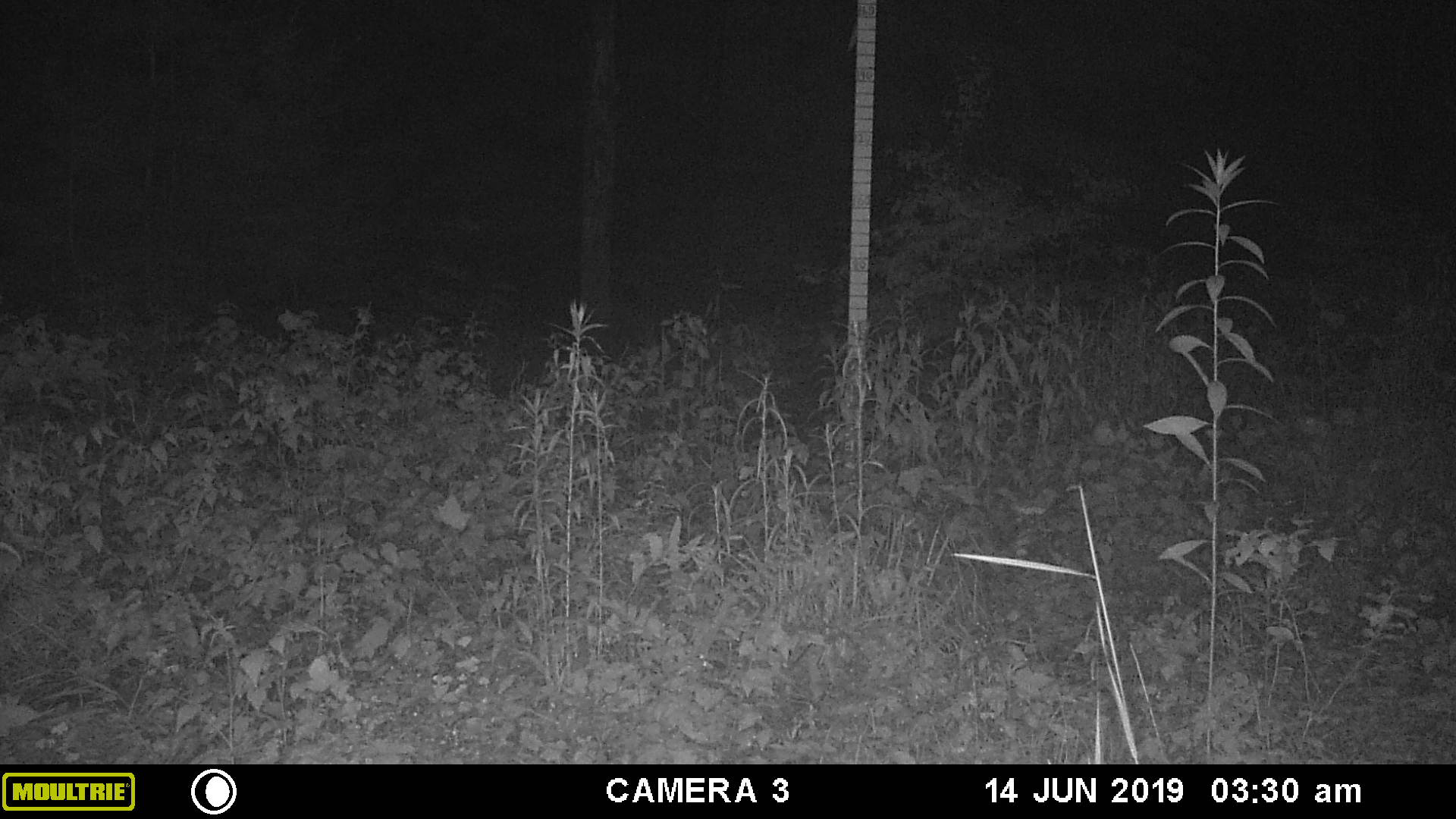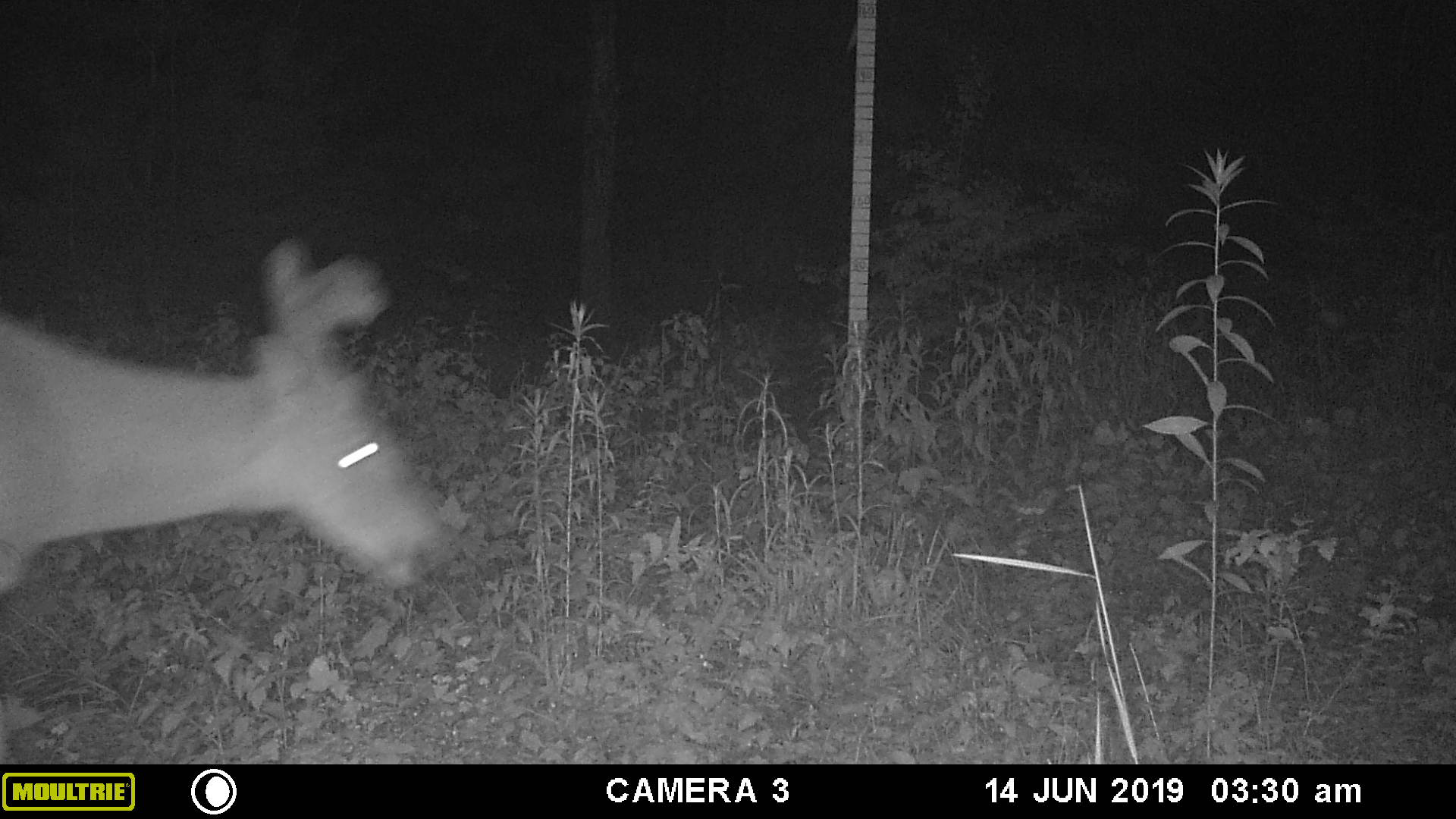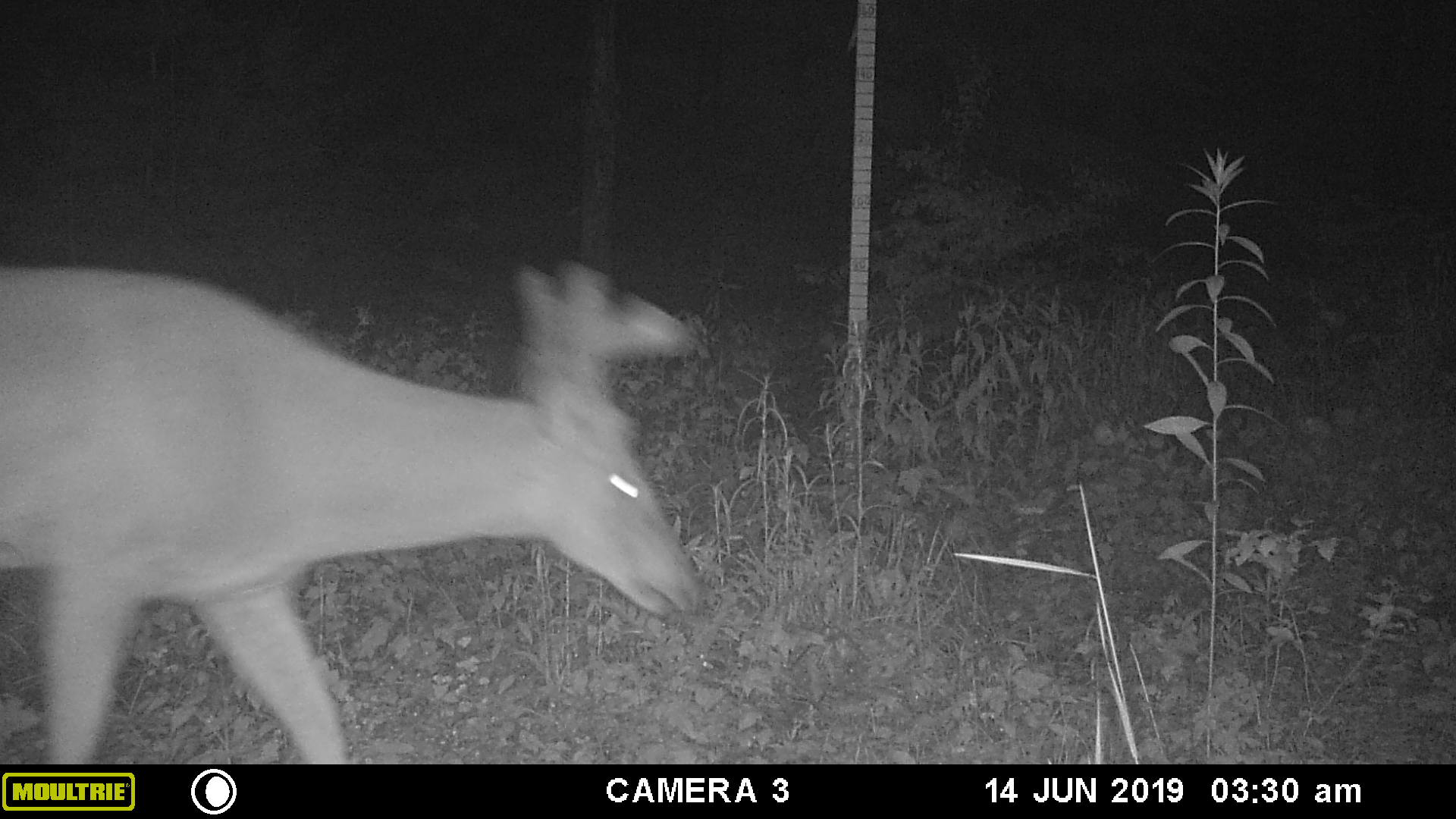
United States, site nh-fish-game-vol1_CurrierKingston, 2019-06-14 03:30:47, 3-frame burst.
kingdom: Animalia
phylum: Chordata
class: Mammalia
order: Artiodactyla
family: Cervidae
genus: Odocoileus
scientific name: Odocoileus virginianus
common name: white-tailed deer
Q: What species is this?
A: White-tailed deer (Odocoileus virginianus).